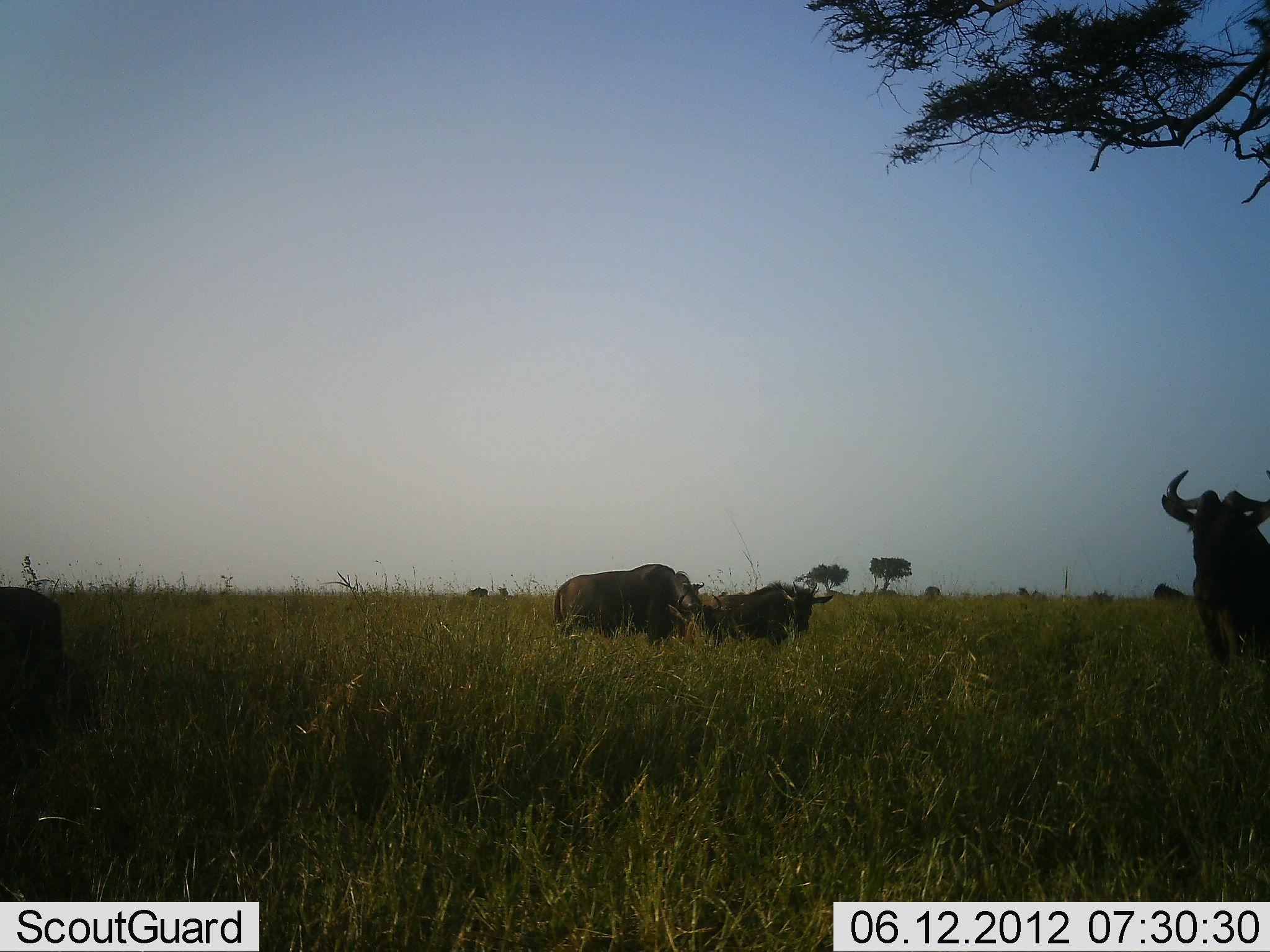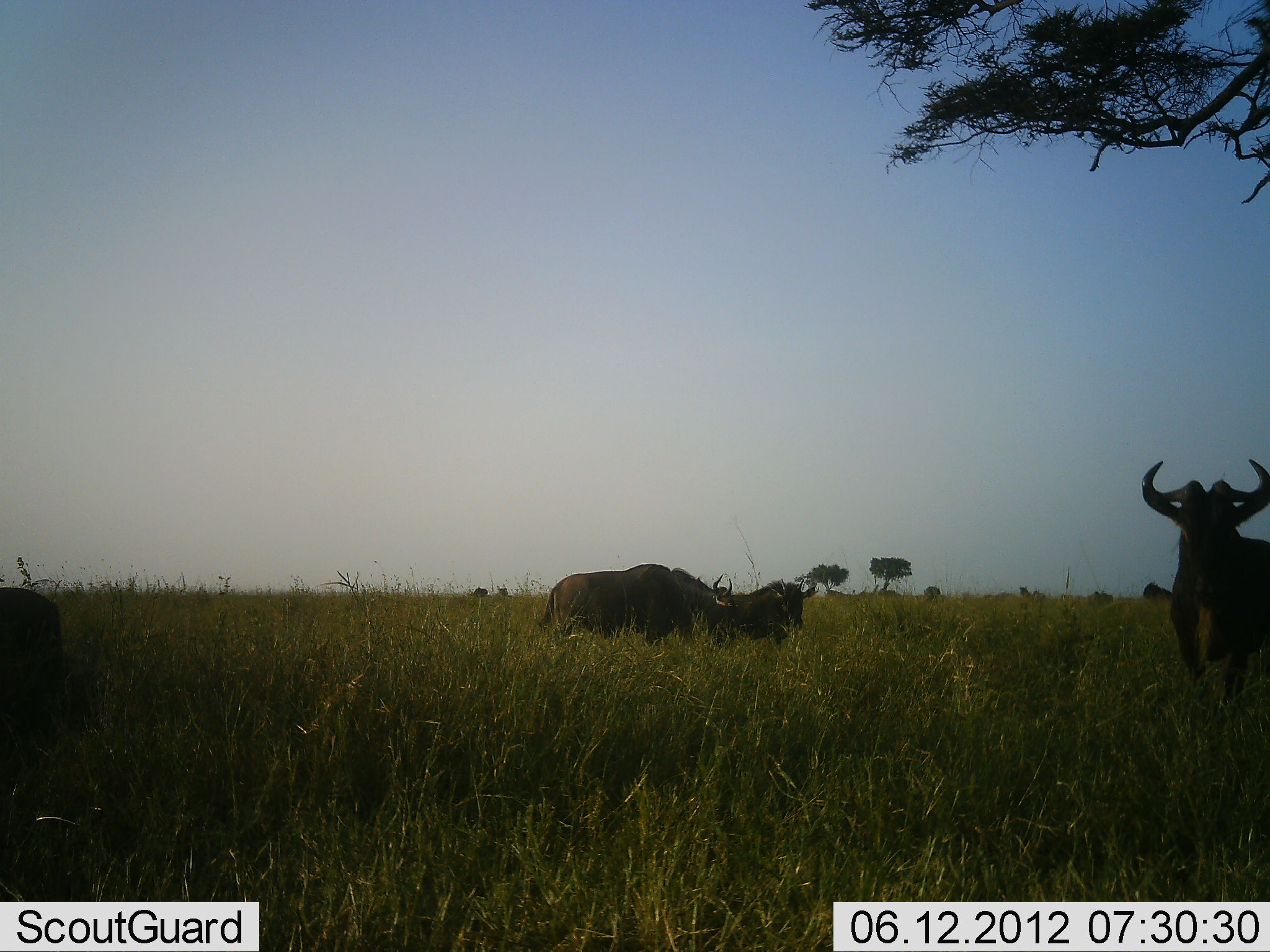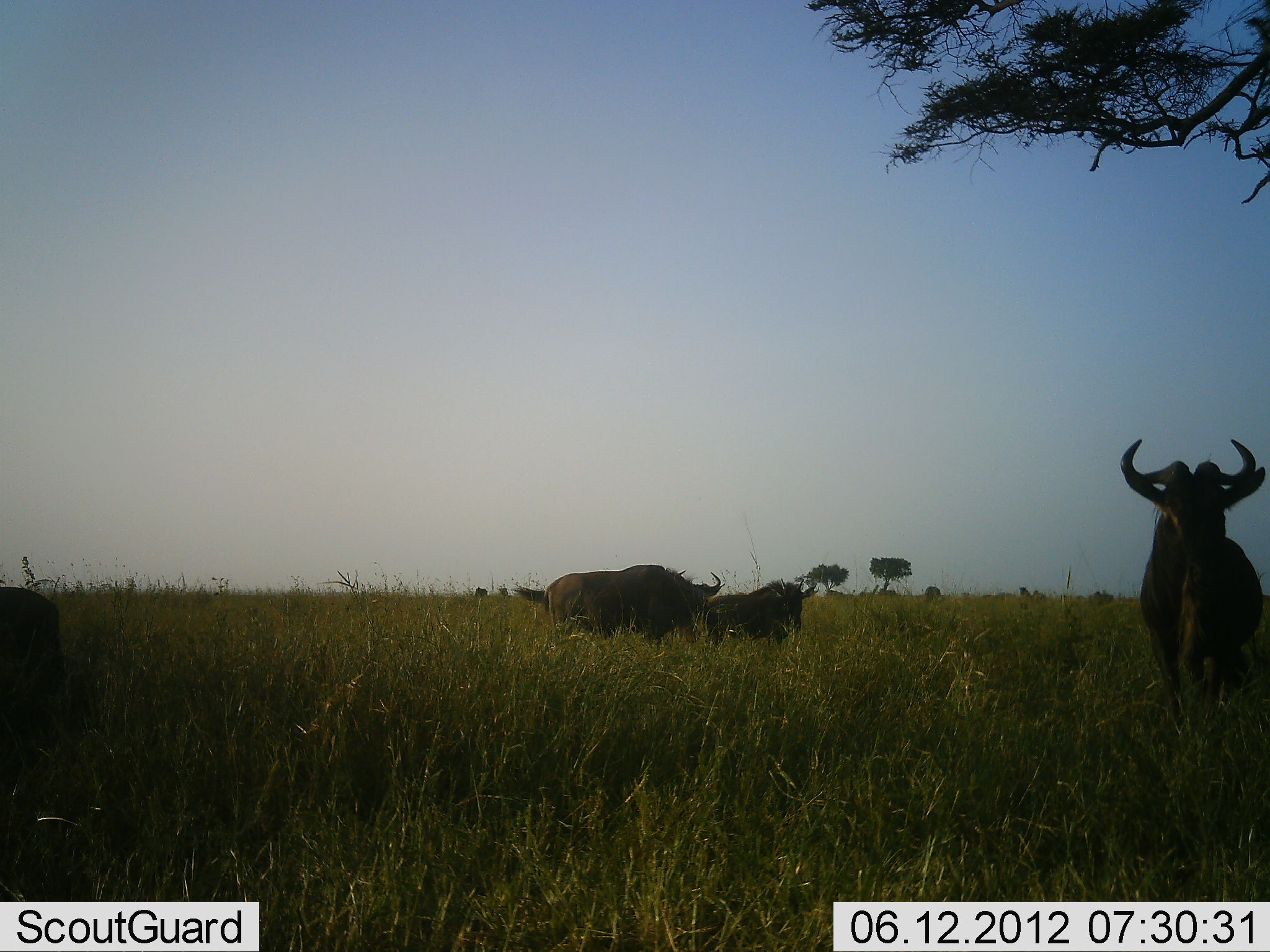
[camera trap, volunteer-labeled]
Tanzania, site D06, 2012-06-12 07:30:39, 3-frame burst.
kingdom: Animalia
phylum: Chordata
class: Mammalia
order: Artiodactyla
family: Bovidae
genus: Connochaetes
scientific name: Connochaetes taurinus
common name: blue wildebeest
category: wildebeest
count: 4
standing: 80%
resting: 10%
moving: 40%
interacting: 0%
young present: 10%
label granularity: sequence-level